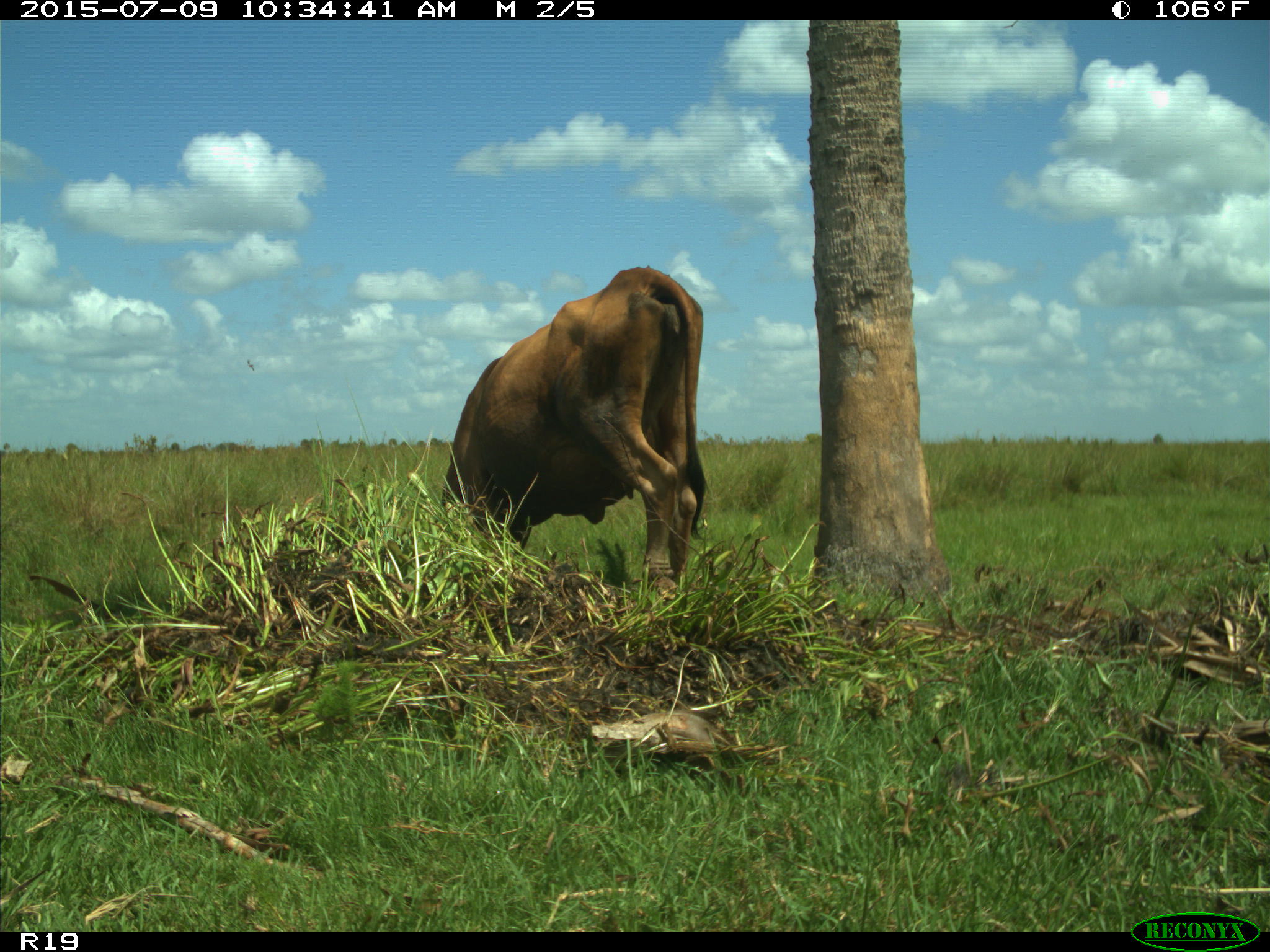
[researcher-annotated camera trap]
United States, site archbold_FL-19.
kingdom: Animalia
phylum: Chordata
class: Mammalia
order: Artiodactyla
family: Bovidae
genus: Bos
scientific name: Bos taurus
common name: domestic cow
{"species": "Bos taurus (domestic cow)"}